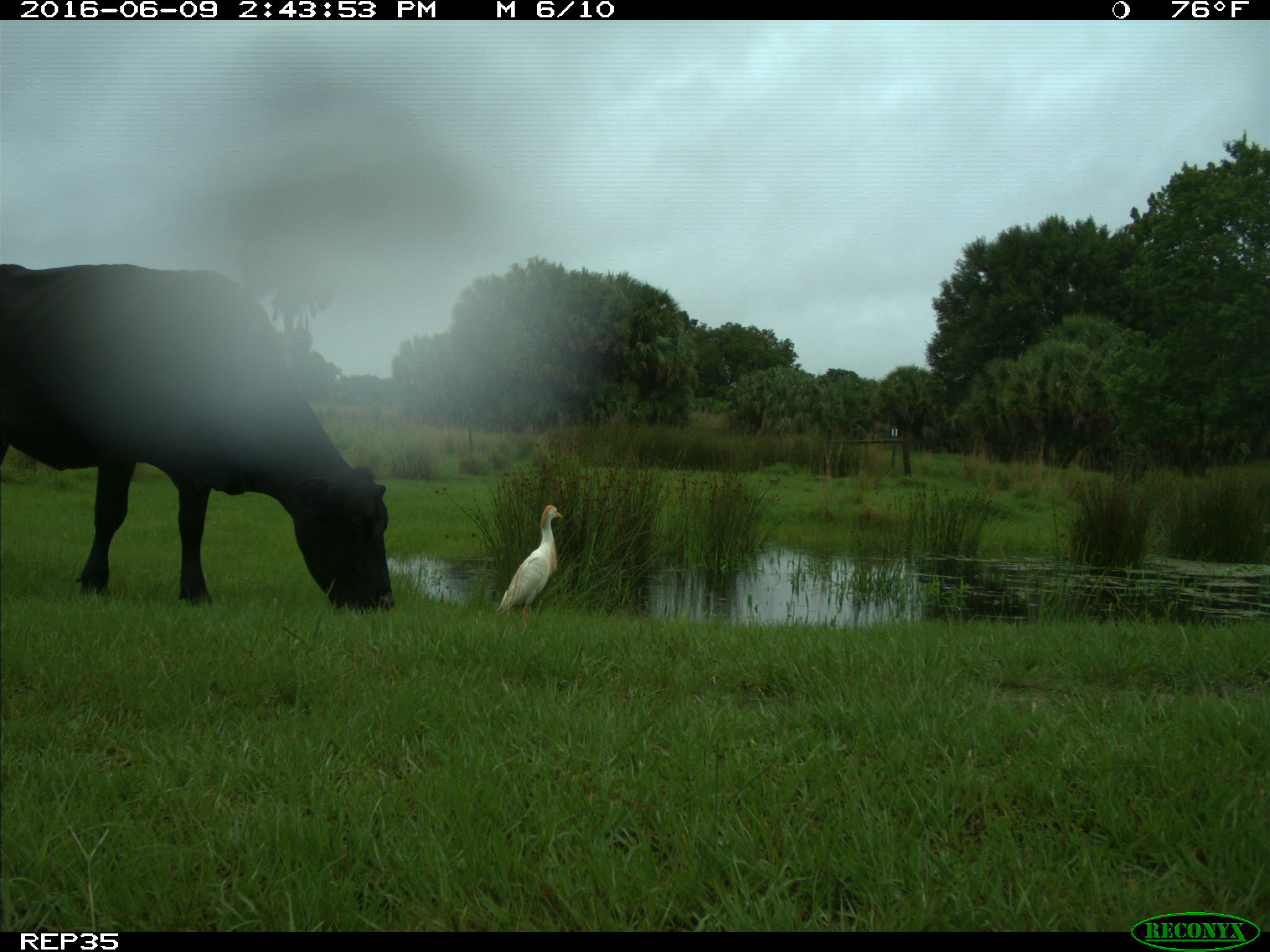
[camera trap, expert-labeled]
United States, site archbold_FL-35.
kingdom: Animalia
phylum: Chordata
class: Mammalia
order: Artiodactyla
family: Bovidae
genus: Bos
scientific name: Bos taurus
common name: domestic cow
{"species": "Bos taurus (domestic cow)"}